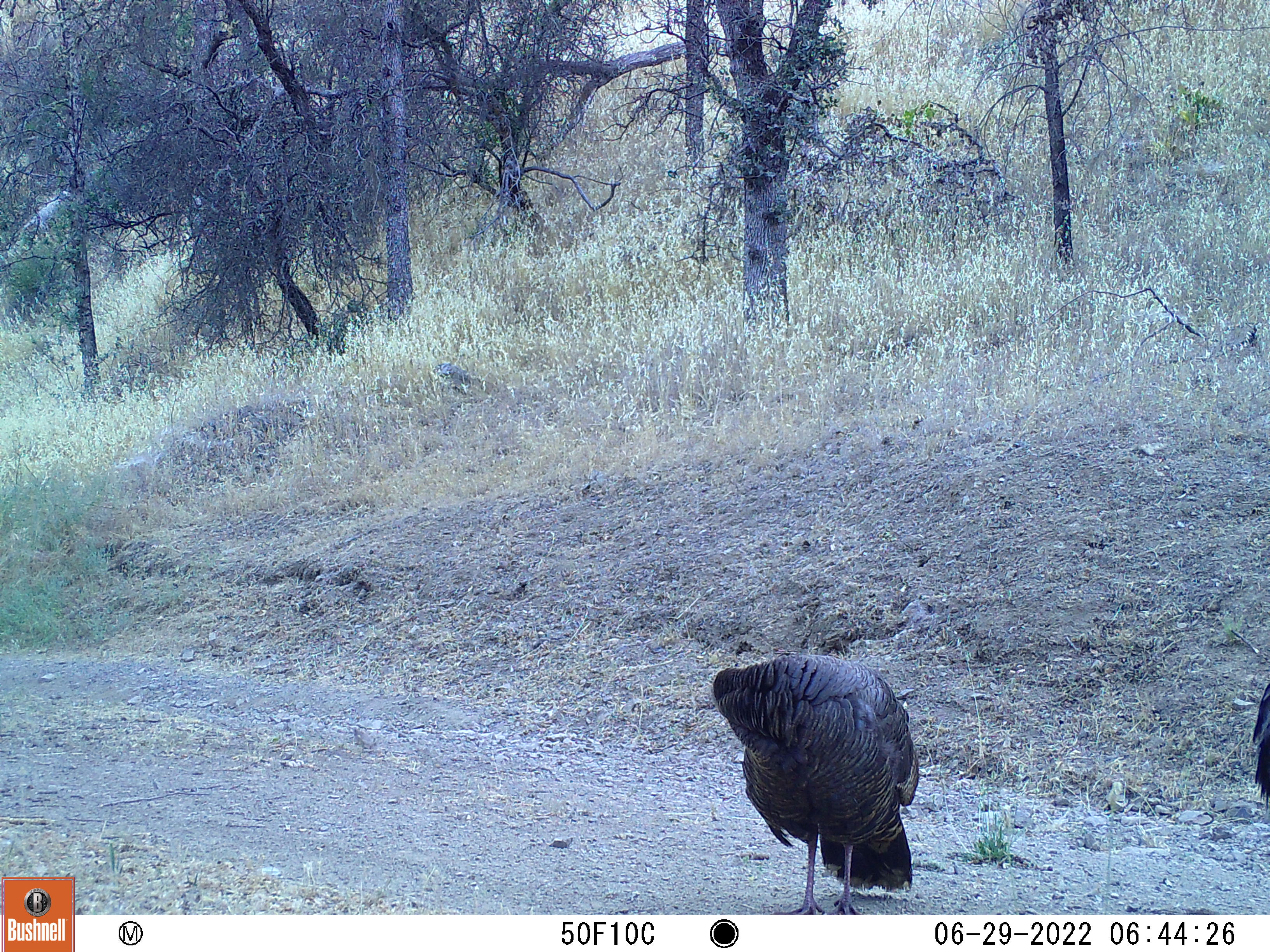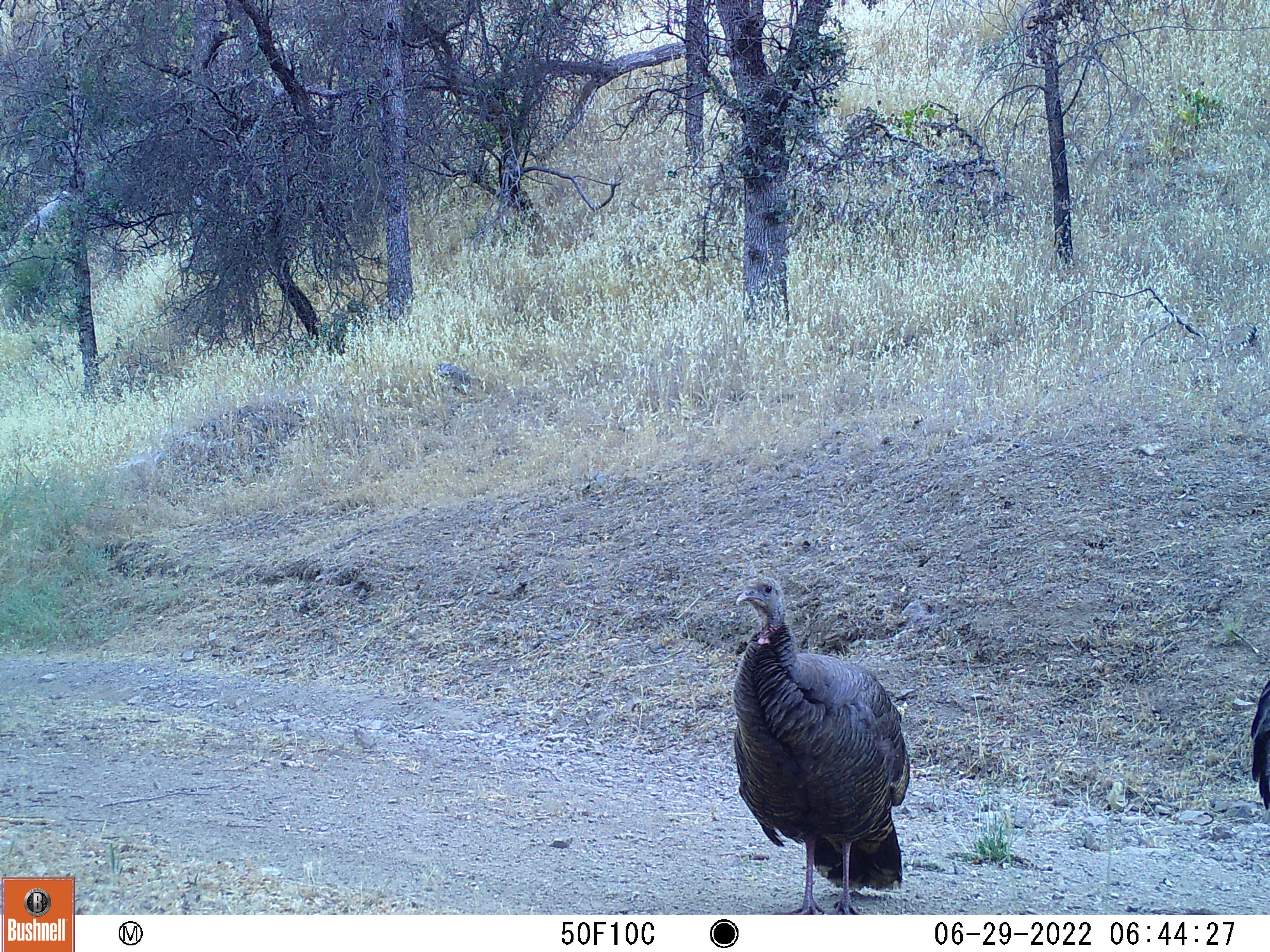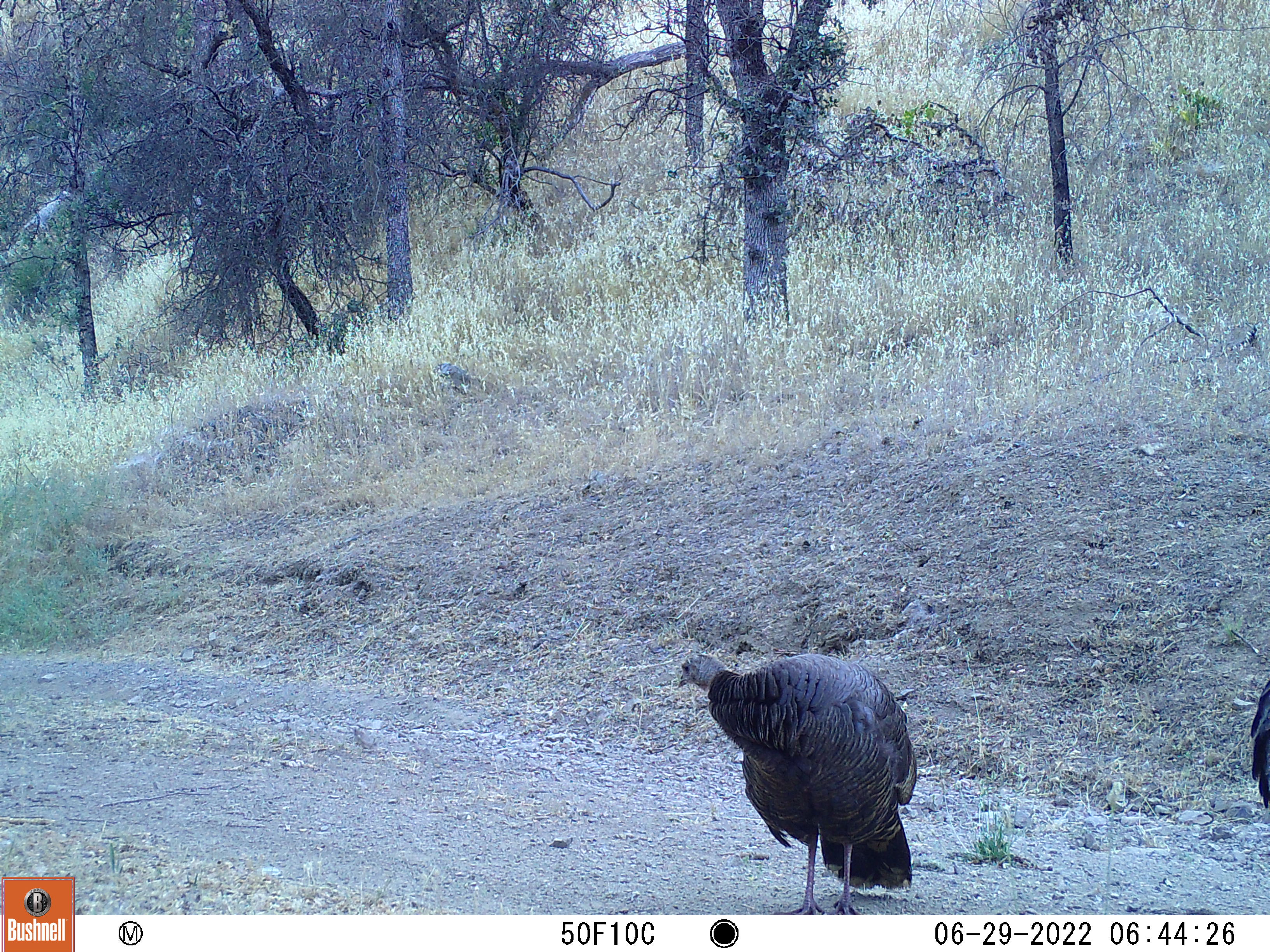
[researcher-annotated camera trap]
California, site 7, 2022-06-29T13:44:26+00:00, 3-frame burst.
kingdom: Animalia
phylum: Chordata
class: Aves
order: Galliformes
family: Phasianidae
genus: Meleagris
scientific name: Meleagris gallopavo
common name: turkey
Turkey (Meleagris gallopavo).